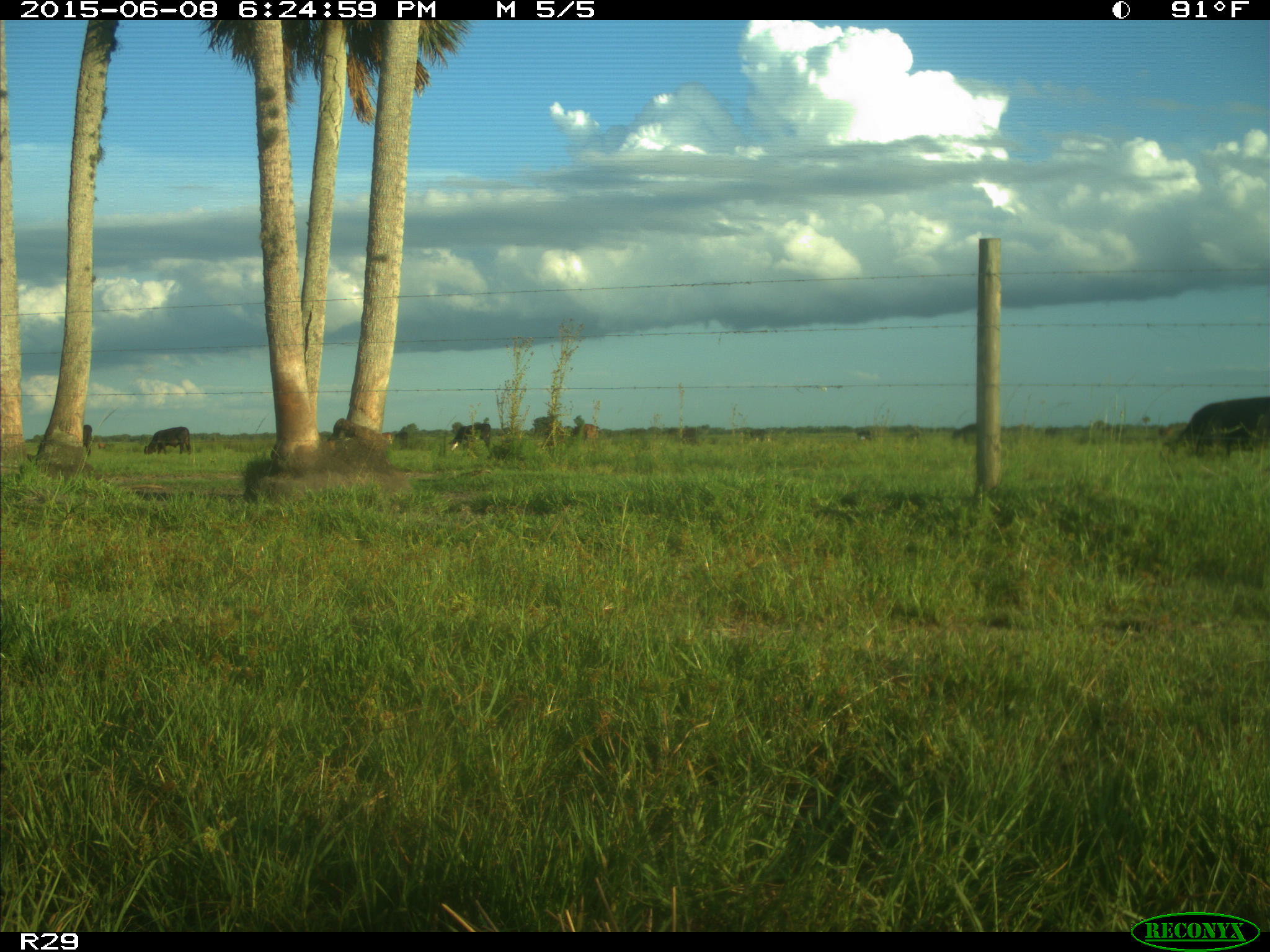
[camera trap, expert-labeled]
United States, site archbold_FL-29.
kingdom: Animalia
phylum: Chordata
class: Mammalia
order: Artiodactyla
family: Bovidae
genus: Bos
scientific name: Bos taurus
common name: domestic cow